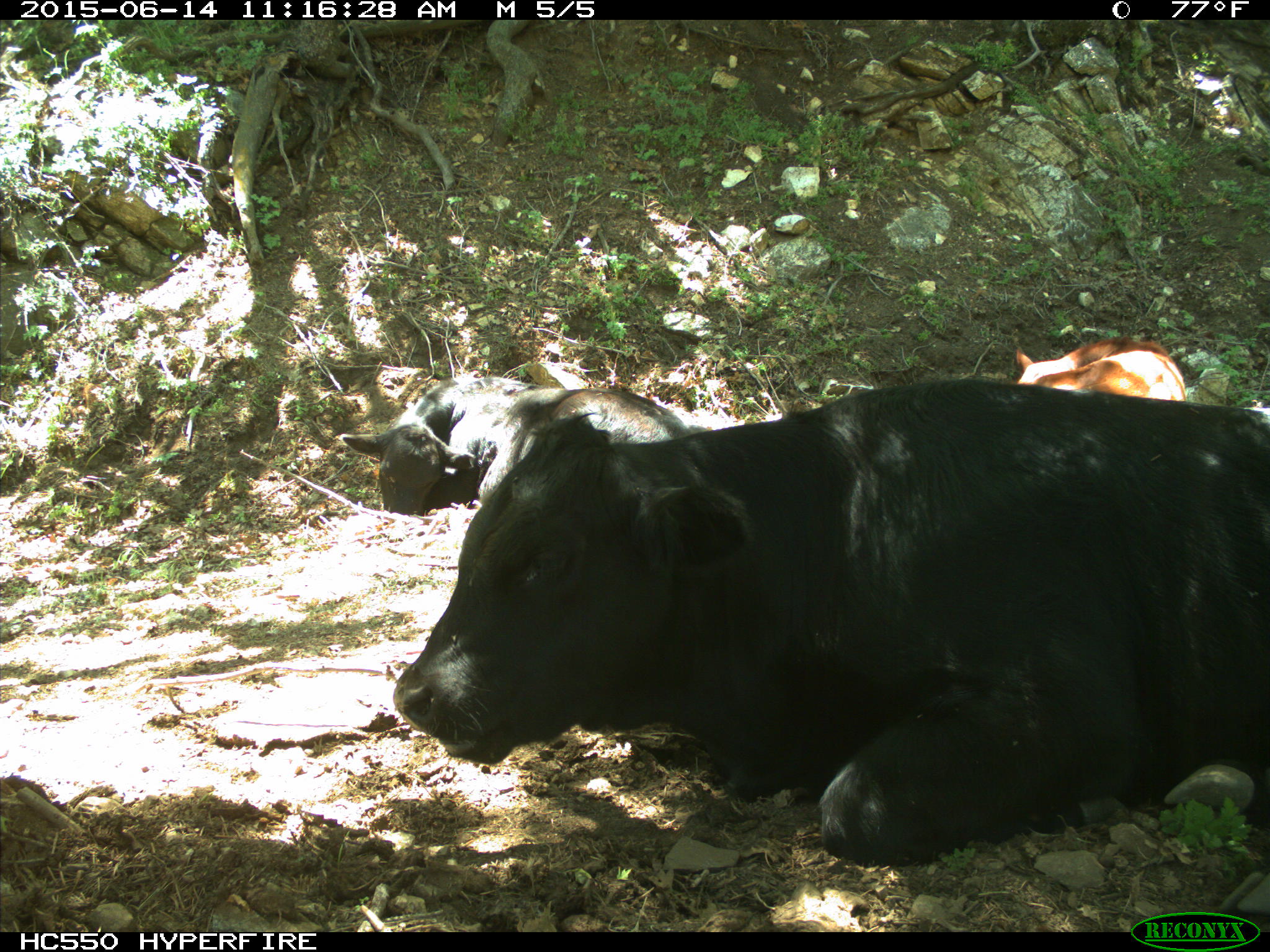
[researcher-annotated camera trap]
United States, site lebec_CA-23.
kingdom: Animalia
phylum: Chordata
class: Mammalia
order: Artiodactyla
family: Bovidae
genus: Bos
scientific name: Bos taurus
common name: domestic cow